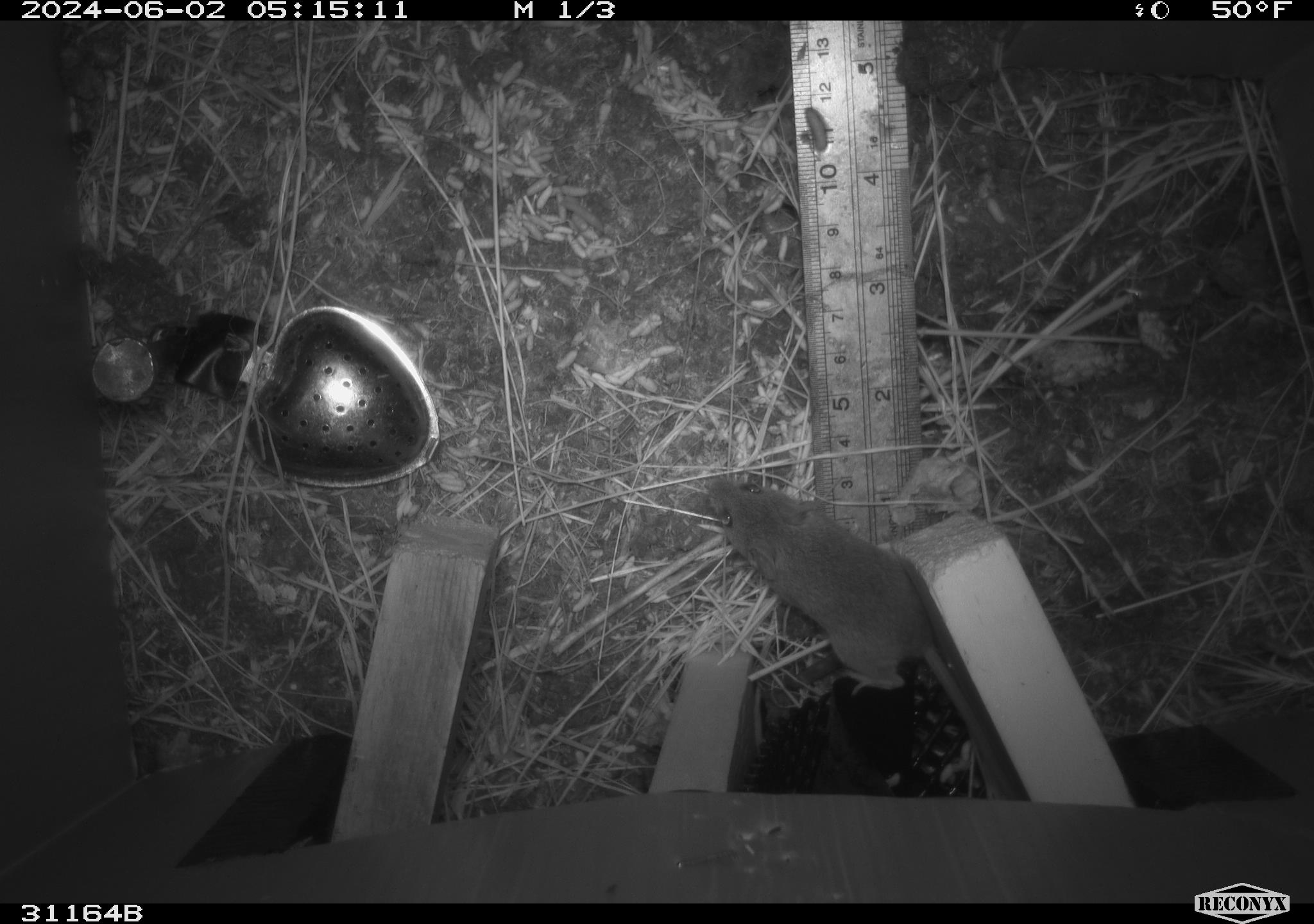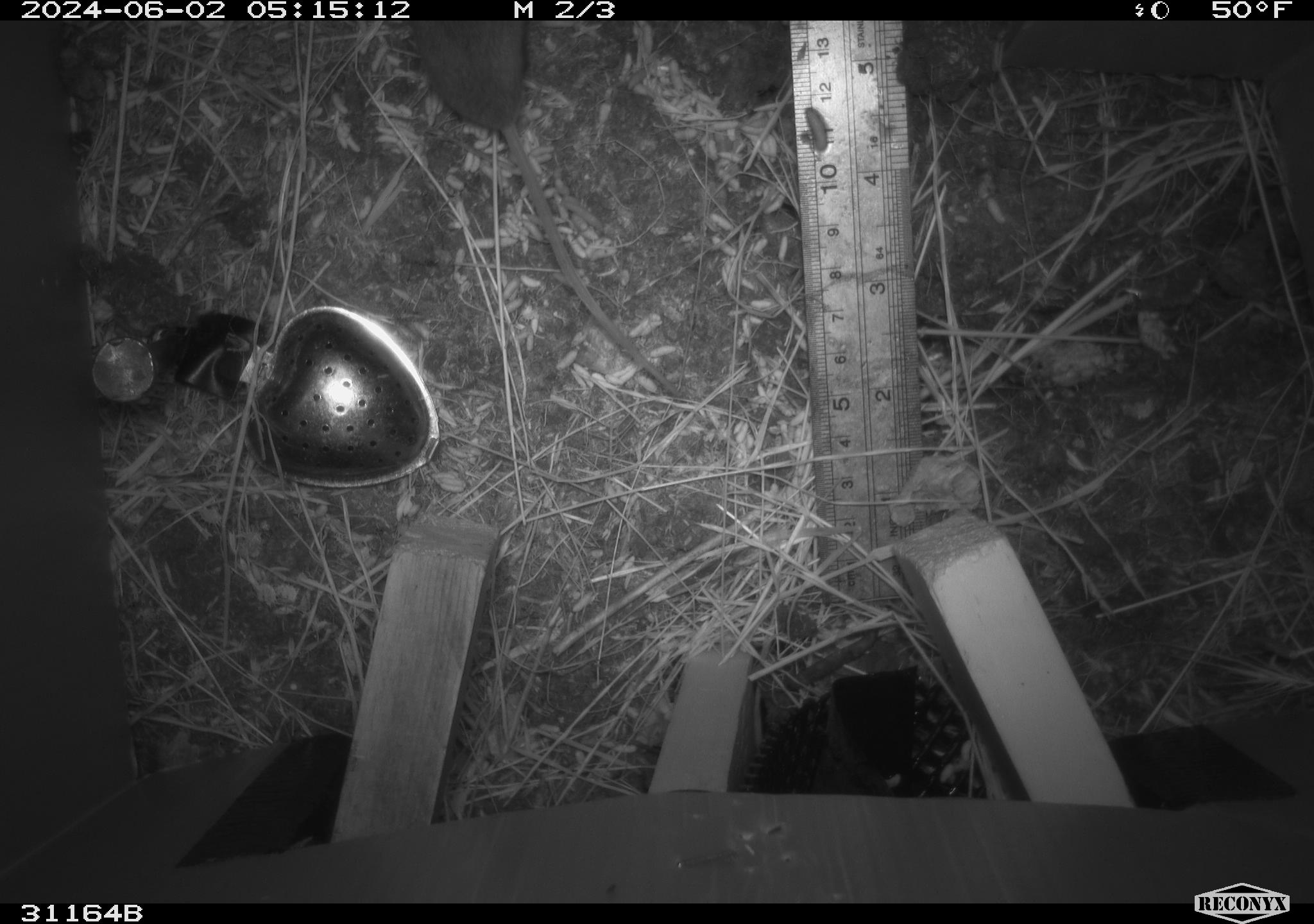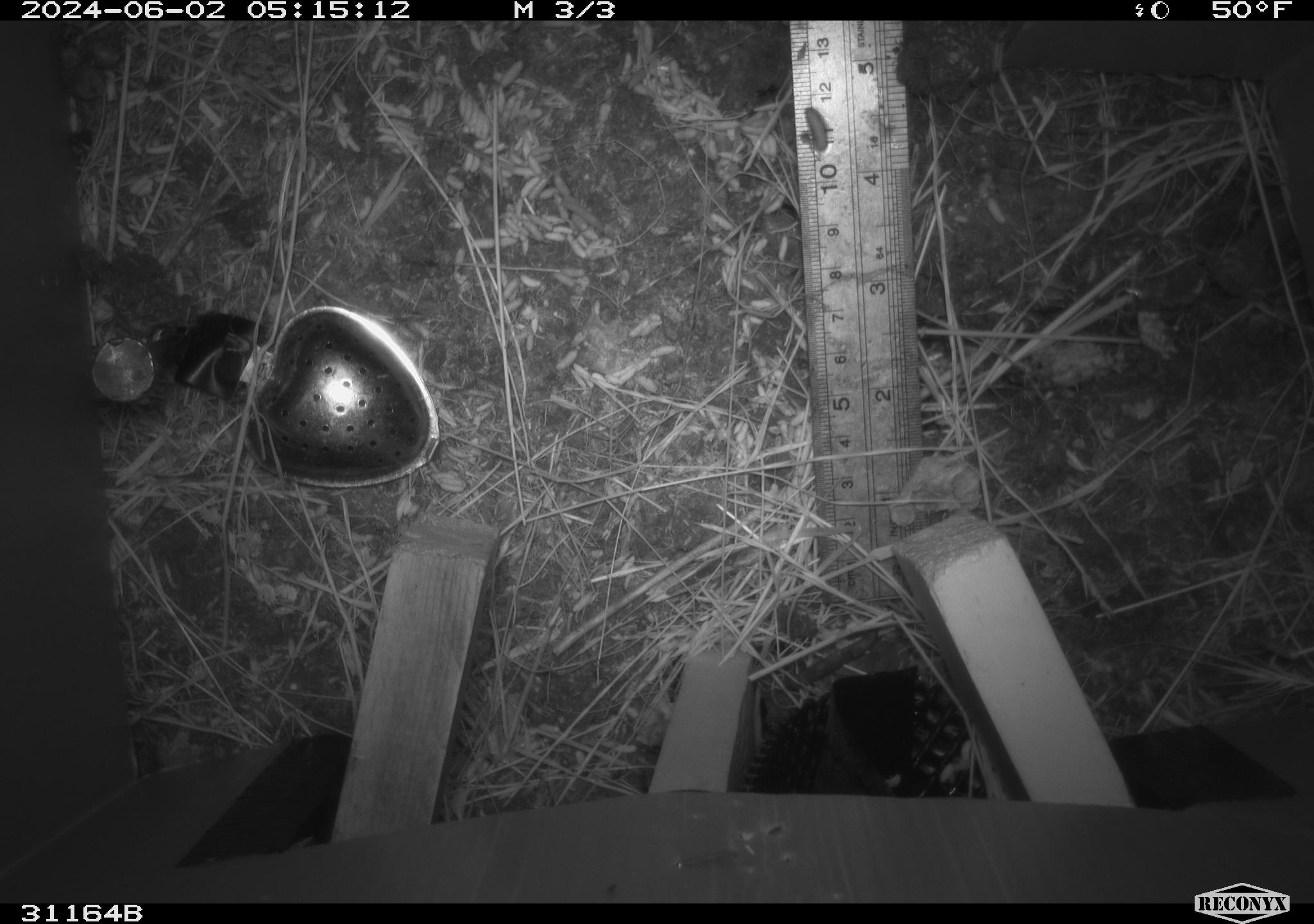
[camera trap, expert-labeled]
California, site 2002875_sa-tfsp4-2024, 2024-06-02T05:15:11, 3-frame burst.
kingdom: Animalia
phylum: Chordata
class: Mammalia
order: Rodentia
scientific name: Rodentia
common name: mouse species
Mouse species (Rodentia).